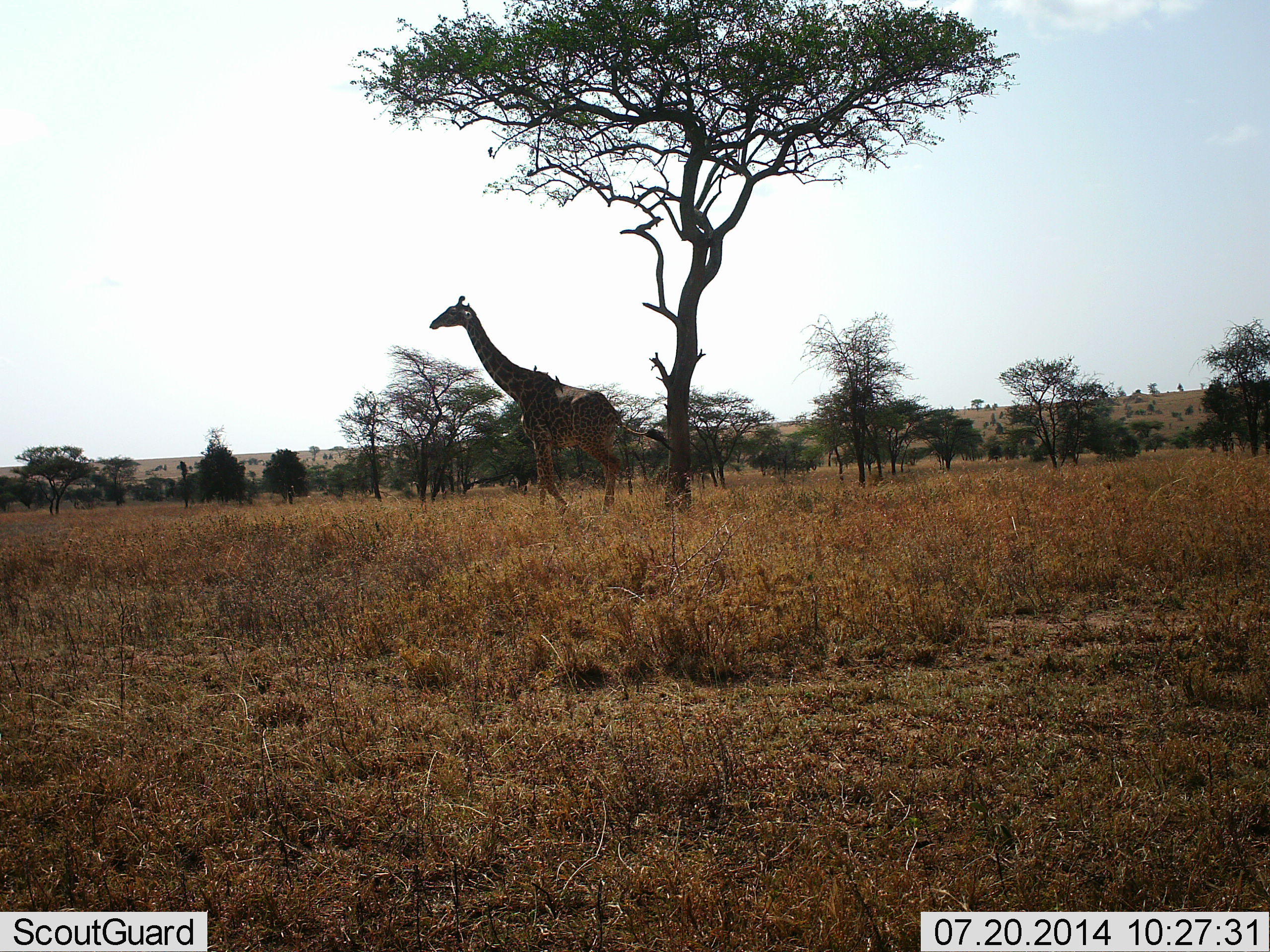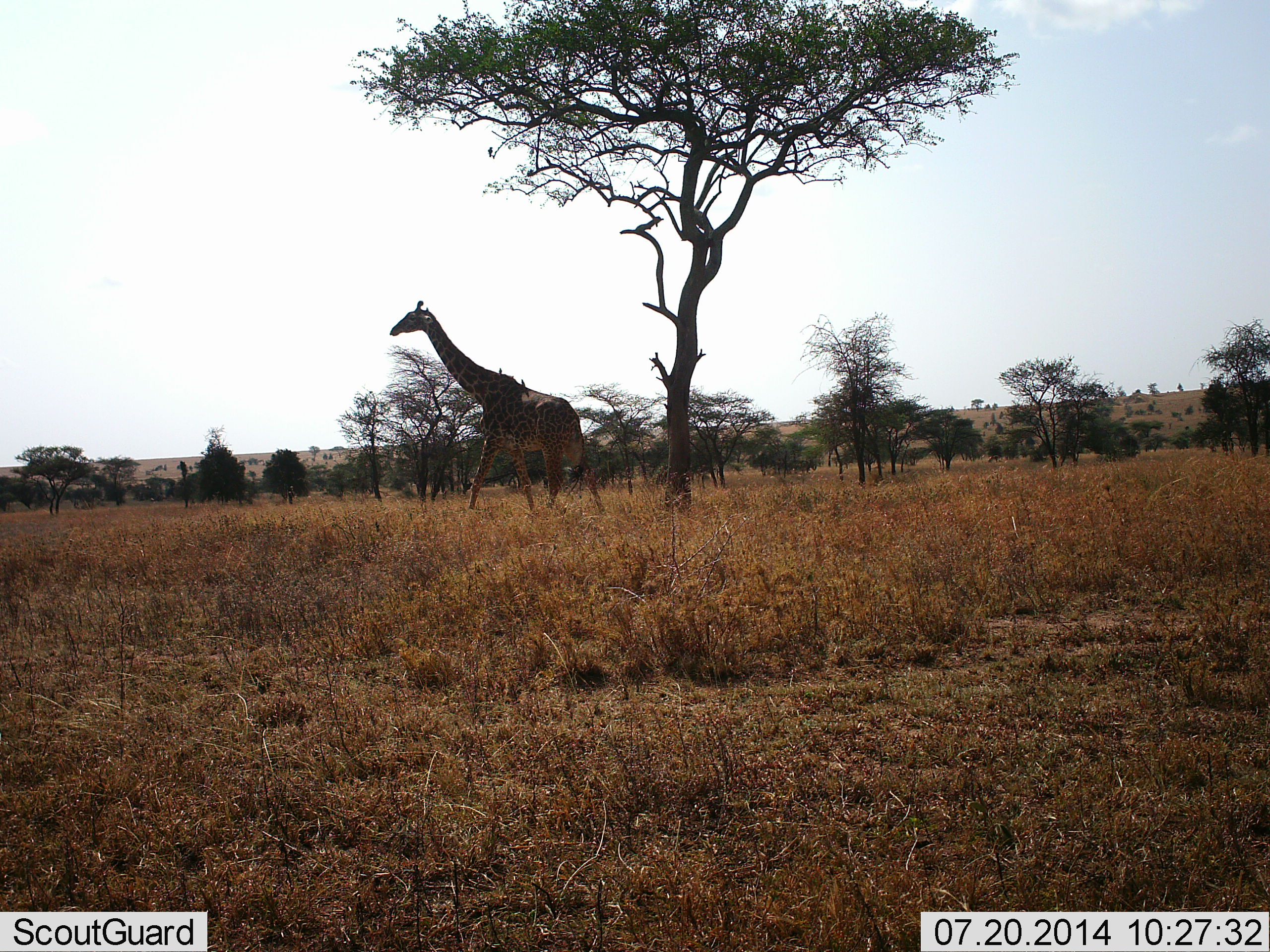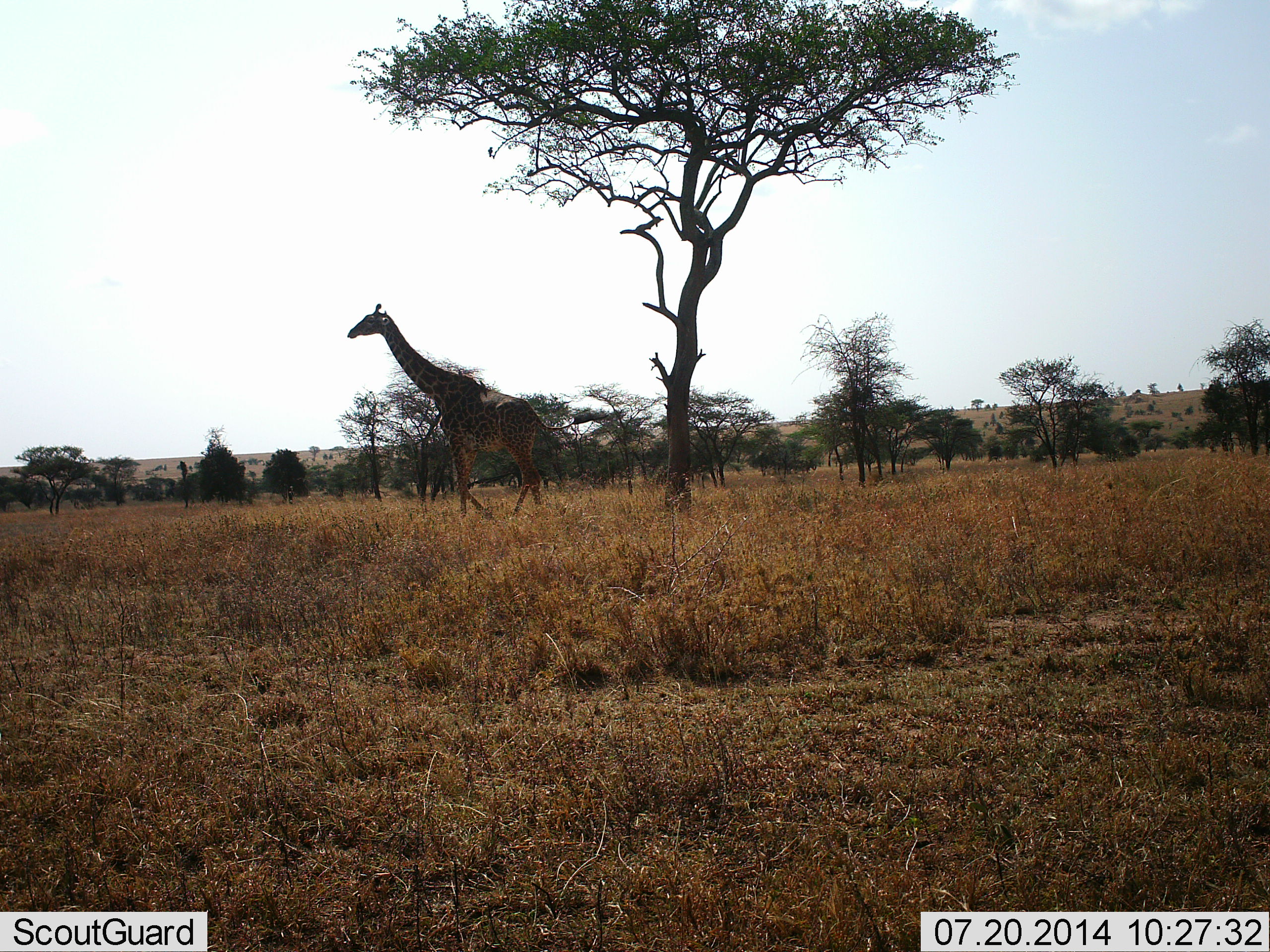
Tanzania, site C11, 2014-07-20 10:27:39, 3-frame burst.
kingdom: Animalia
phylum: Chordata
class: Mammalia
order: Artiodactyla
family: Giraffidae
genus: Giraffa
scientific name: Giraffa camelopardalis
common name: giraffe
Giraffe (Giraffa camelopardalis), count 1. Behavior (volunteer vote fractions): standing 9%, resting 0%, moving 91%, interacting 0%. Young present (vote fraction): 0%. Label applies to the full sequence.